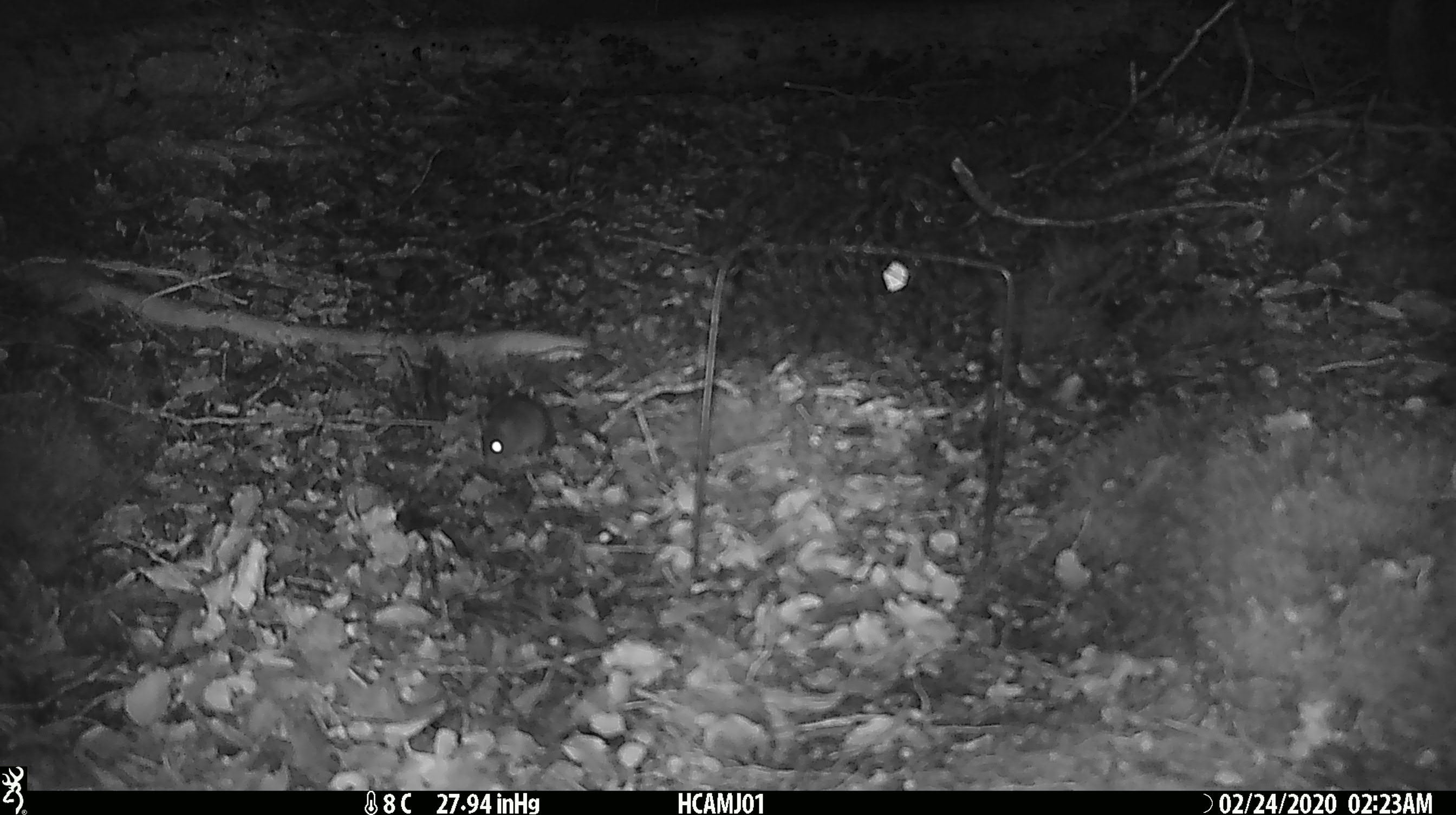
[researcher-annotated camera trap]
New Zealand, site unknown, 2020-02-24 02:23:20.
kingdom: Animalia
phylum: Chordata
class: Mammalia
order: Rodentia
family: Muridae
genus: Mus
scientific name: Mus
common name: mouse